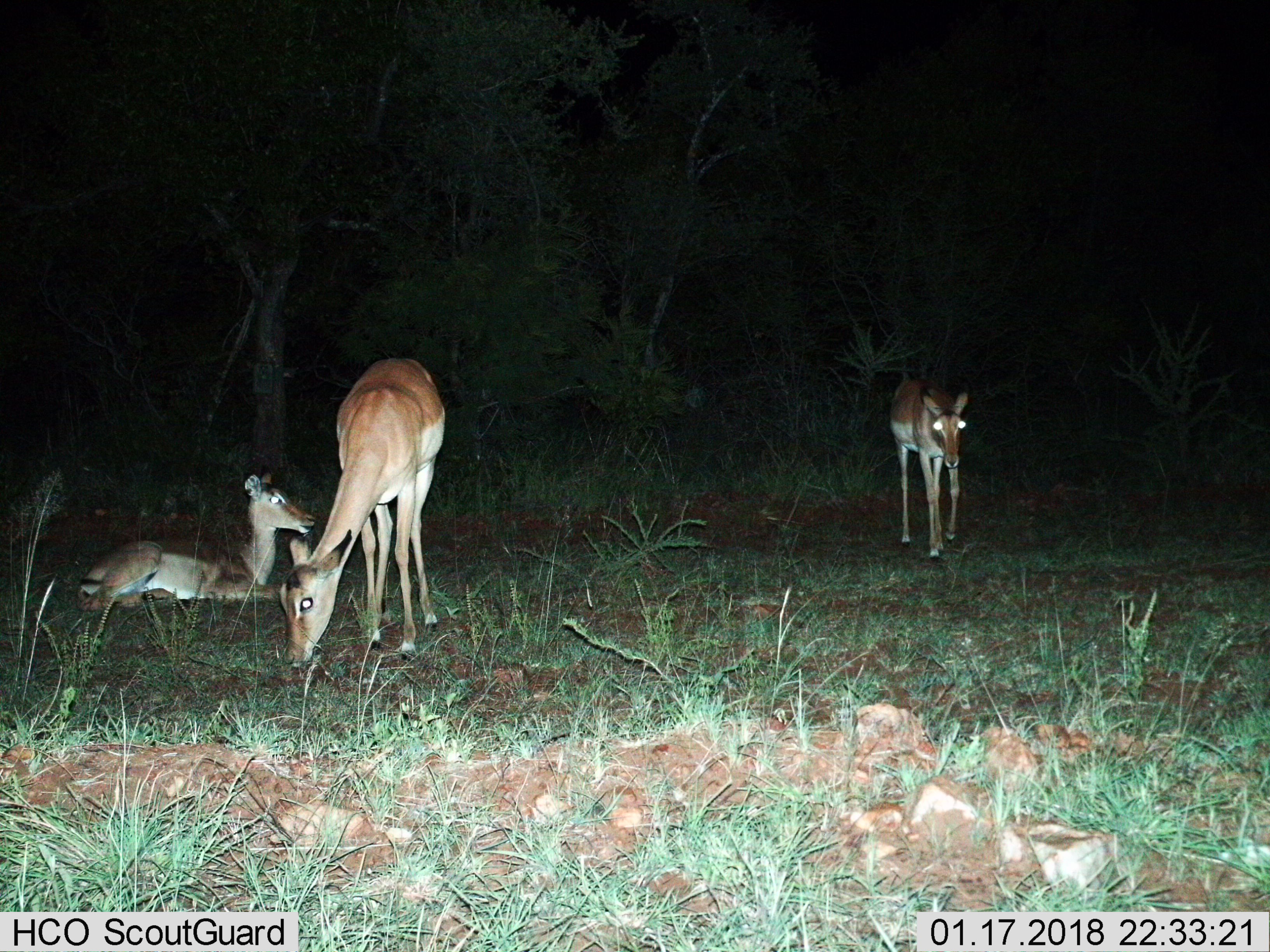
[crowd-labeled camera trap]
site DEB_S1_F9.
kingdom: Animalia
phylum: Chordata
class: Mammalia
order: Artiodactyla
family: Bovidae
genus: Aepyceros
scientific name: Aepyceros melampus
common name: impala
Impala (Aepyceros melampus), count 3. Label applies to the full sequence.